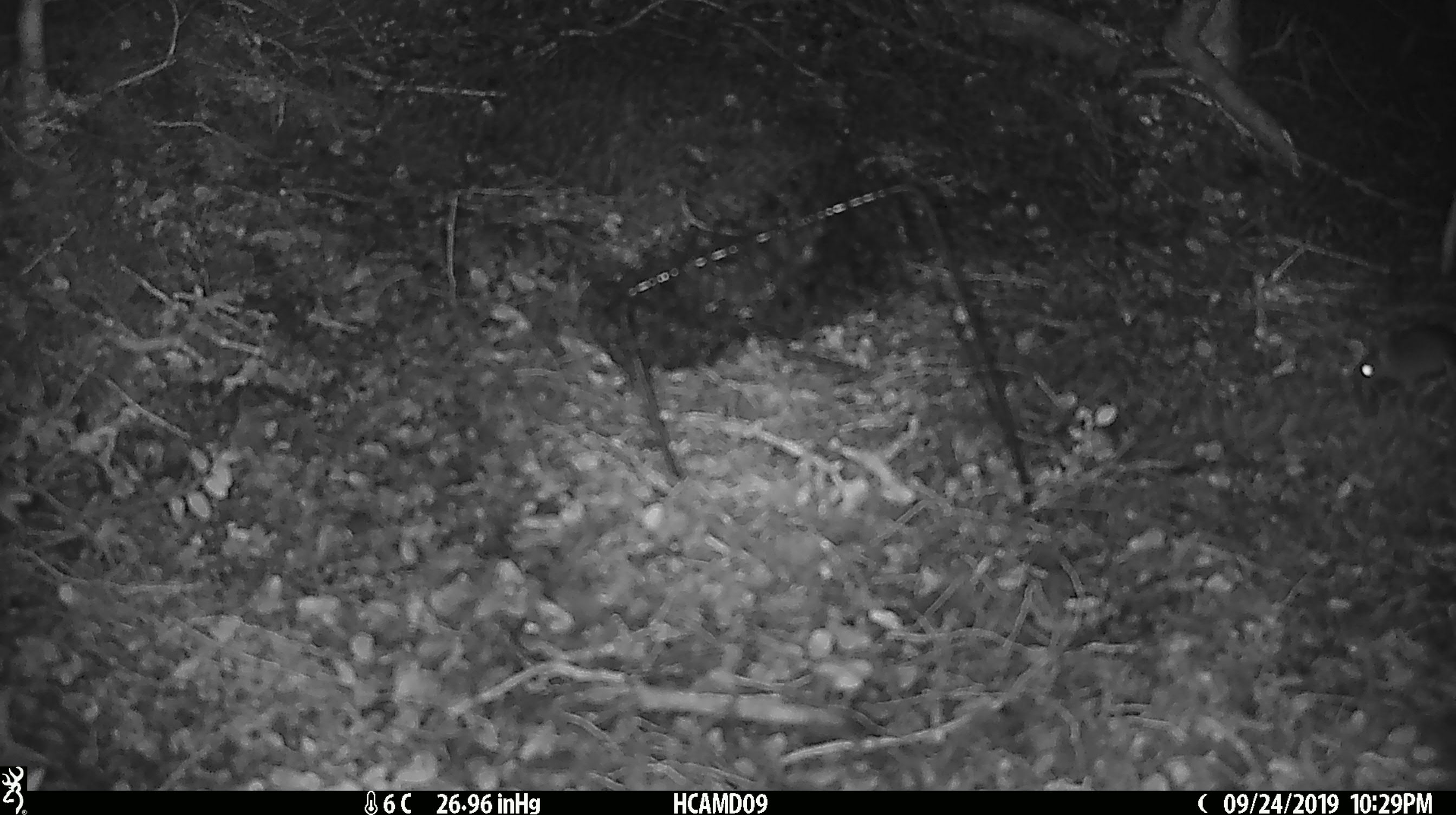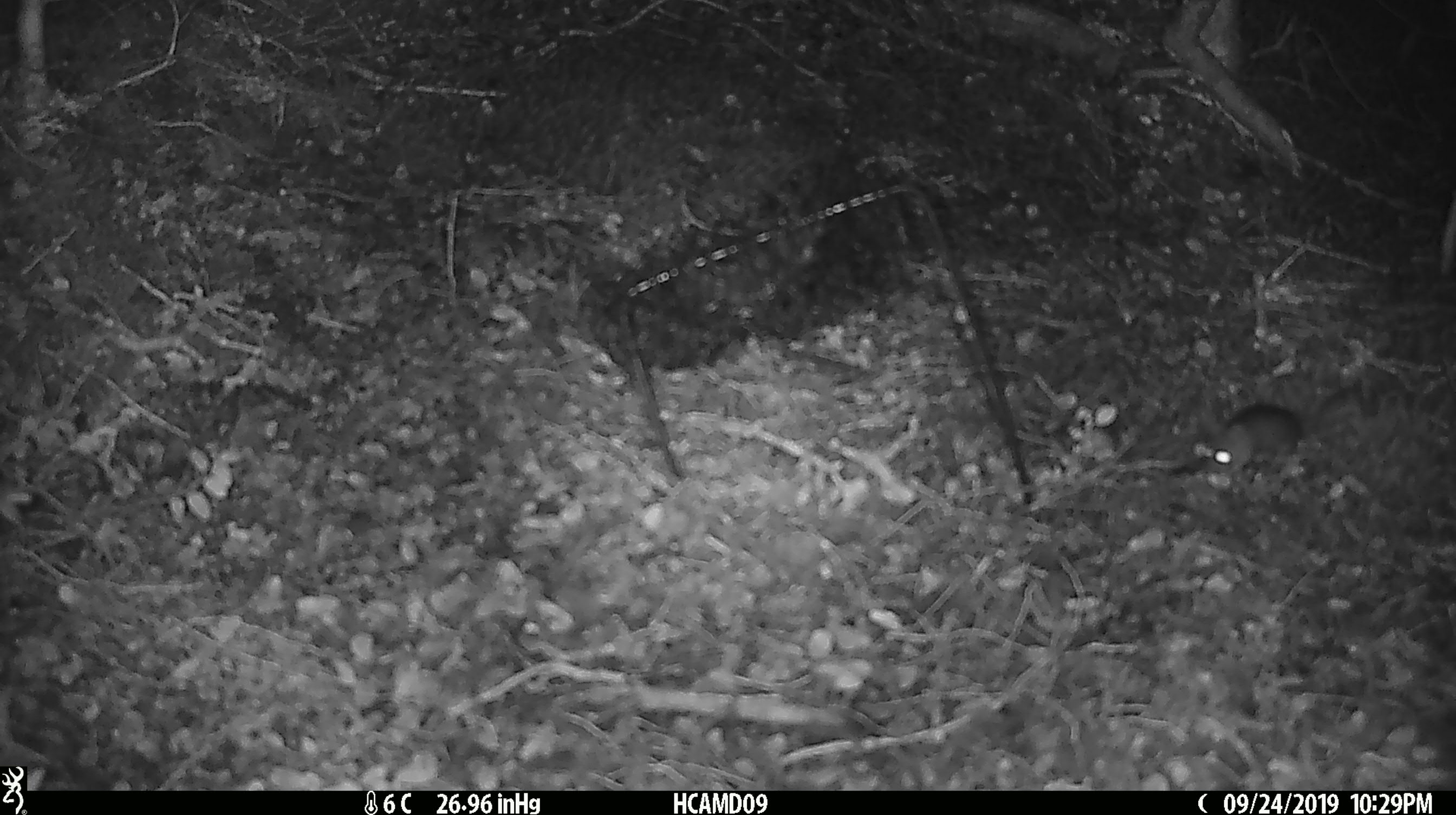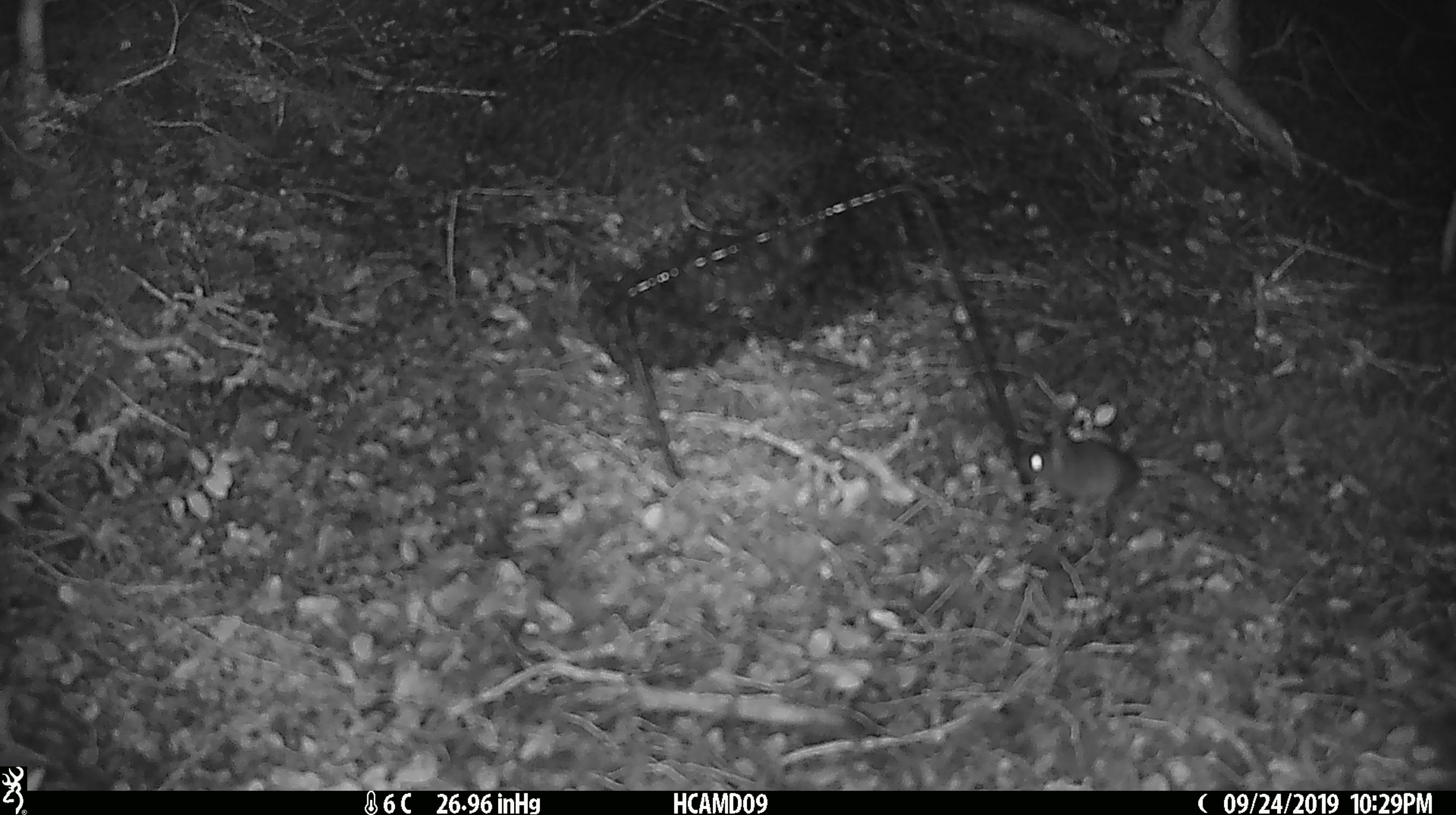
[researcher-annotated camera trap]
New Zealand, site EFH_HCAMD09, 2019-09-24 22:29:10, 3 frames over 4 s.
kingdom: Animalia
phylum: Chordata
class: Mammalia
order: Rodentia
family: Muridae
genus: Mus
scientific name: Mus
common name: mouse